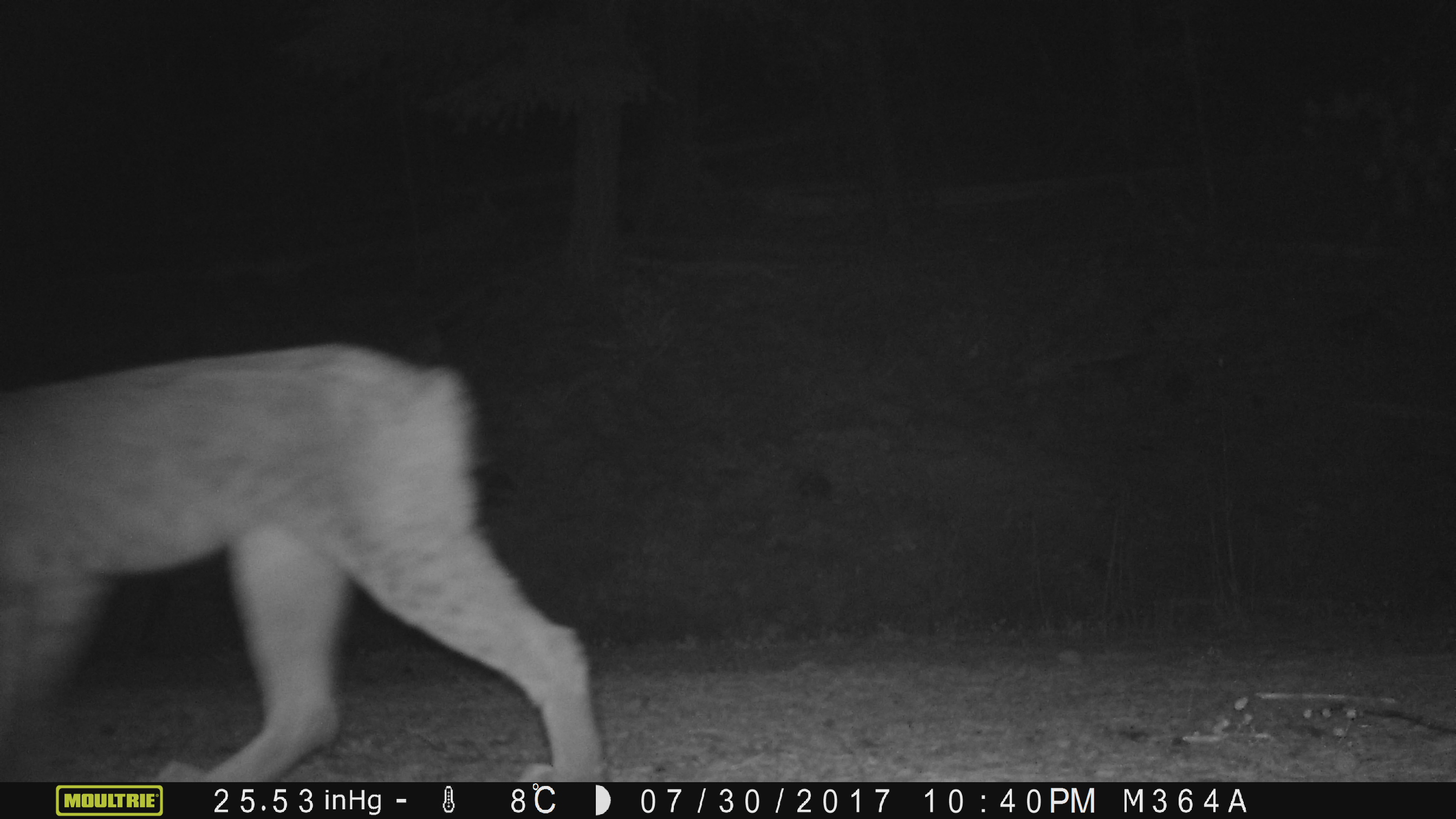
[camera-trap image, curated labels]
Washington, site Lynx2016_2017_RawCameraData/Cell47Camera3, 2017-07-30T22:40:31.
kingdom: Animalia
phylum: Chordata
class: Mammalia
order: Carnivora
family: Felidae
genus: Lynx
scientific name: Lynx canadensis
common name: canada lynx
Lynx canadensis (canada lynx). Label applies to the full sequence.